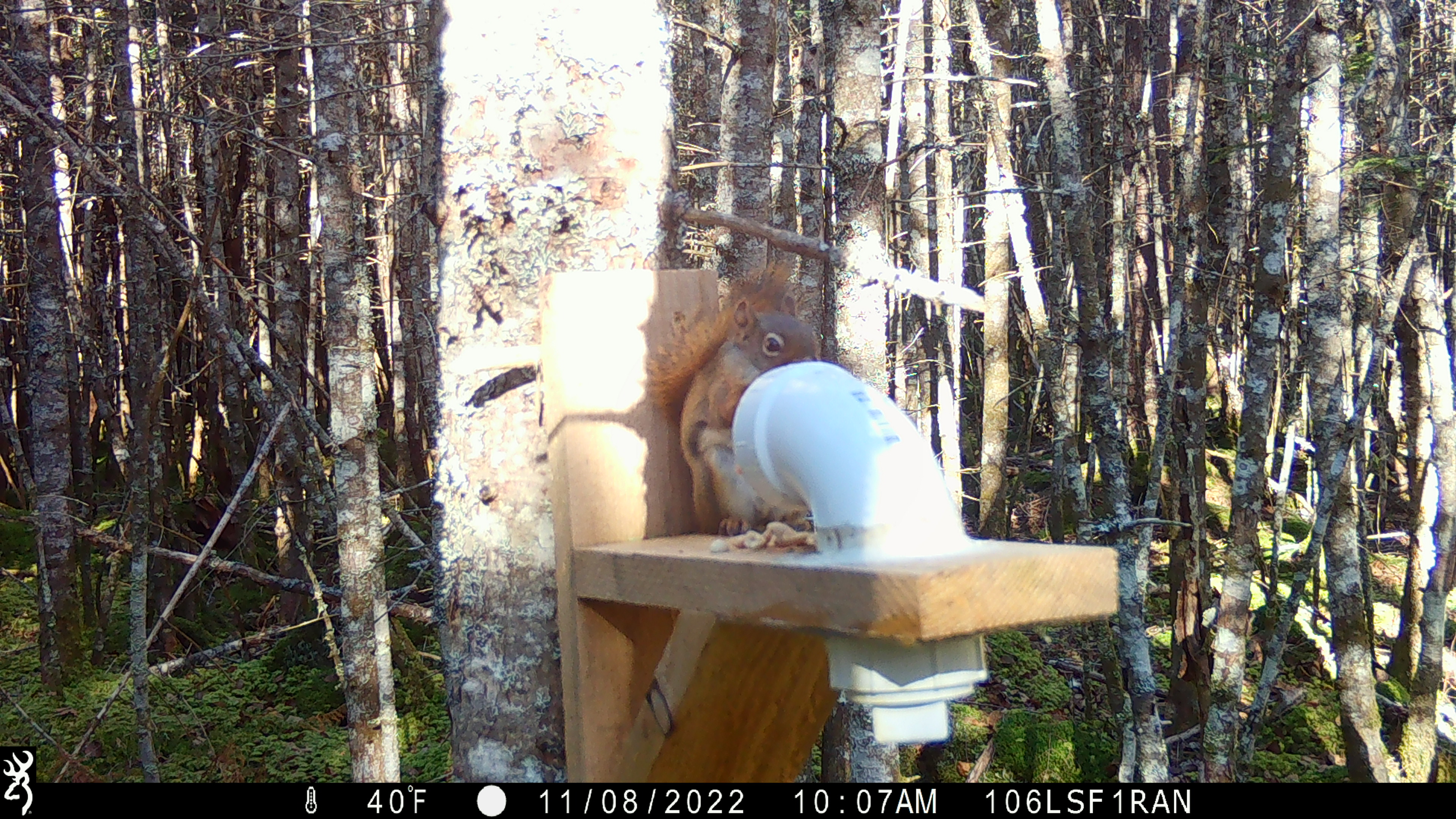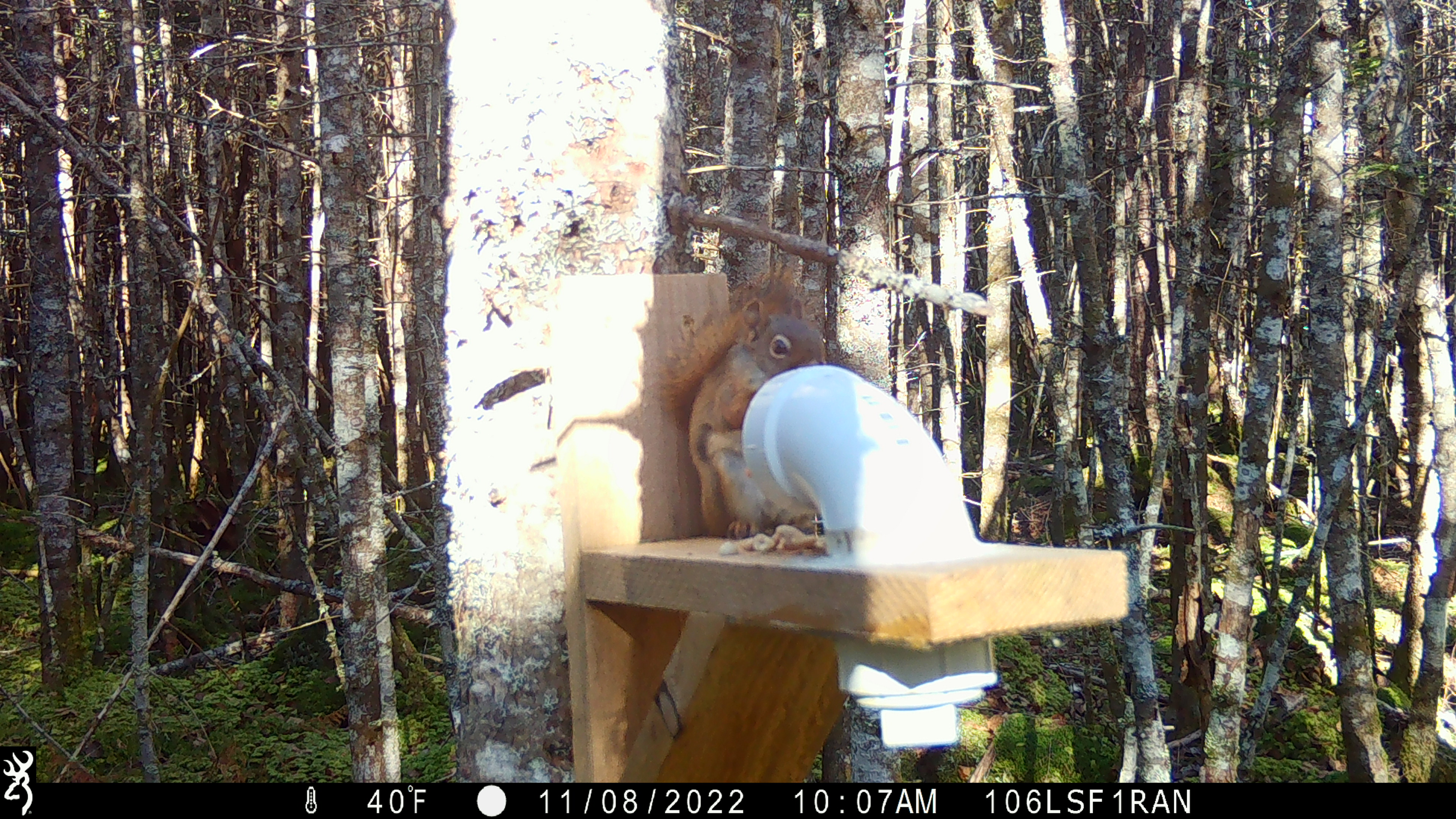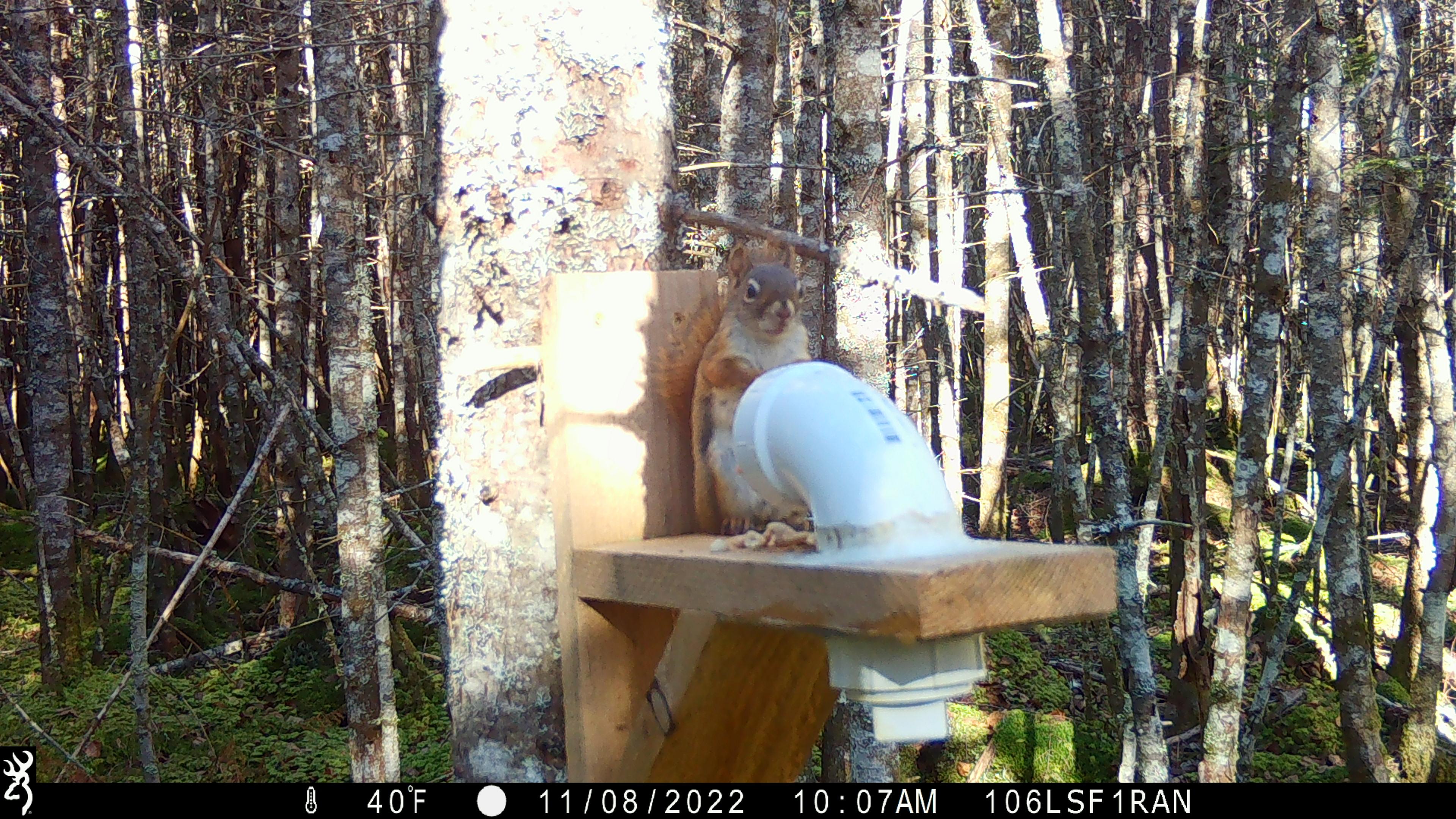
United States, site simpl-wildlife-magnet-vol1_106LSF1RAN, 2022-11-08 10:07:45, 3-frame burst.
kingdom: Animalia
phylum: Chordata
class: Mammalia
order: Rodentia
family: Sciuridae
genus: Tamiasciurus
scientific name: Tamiasciurus hudsonicus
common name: red squirrel